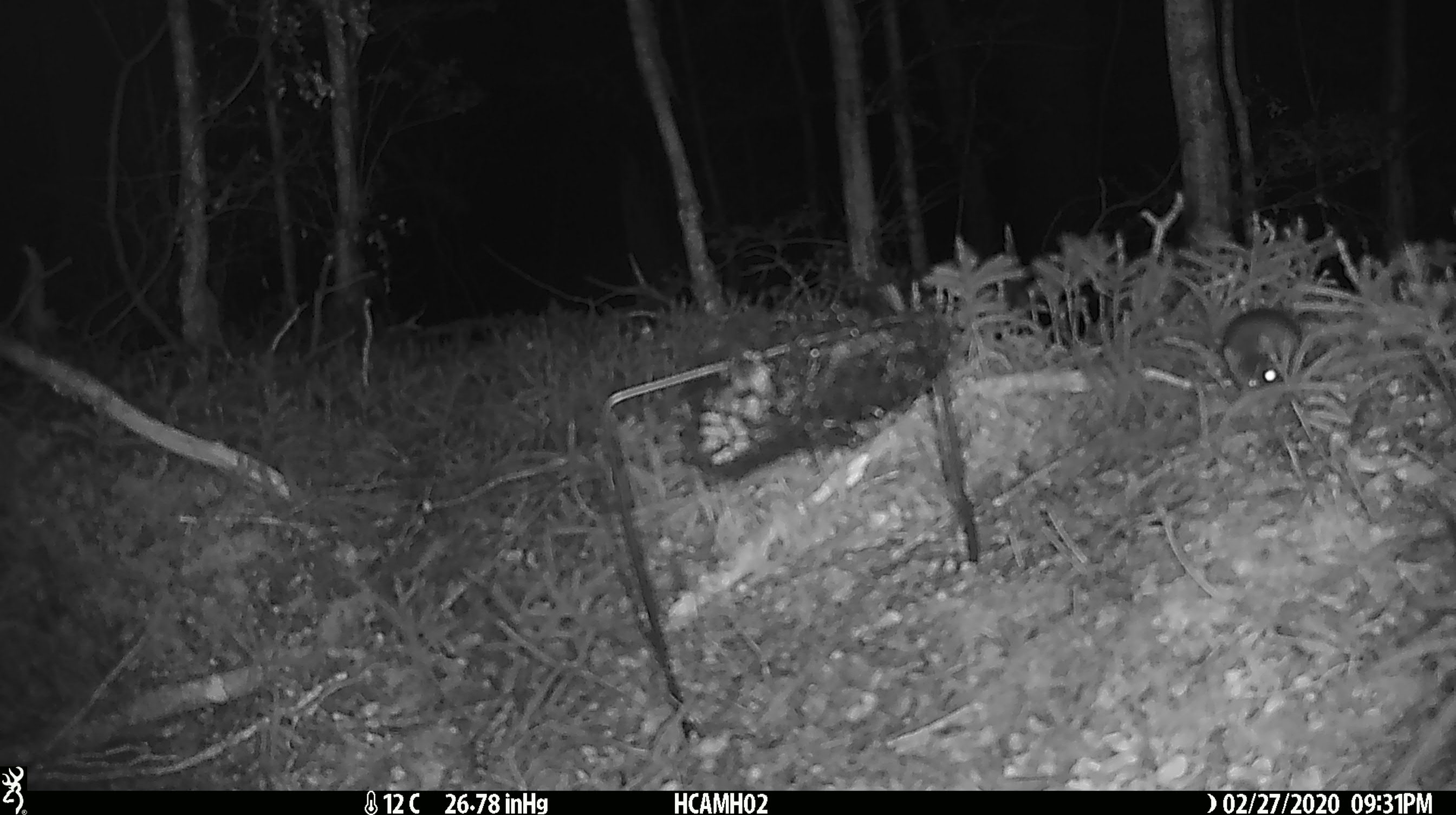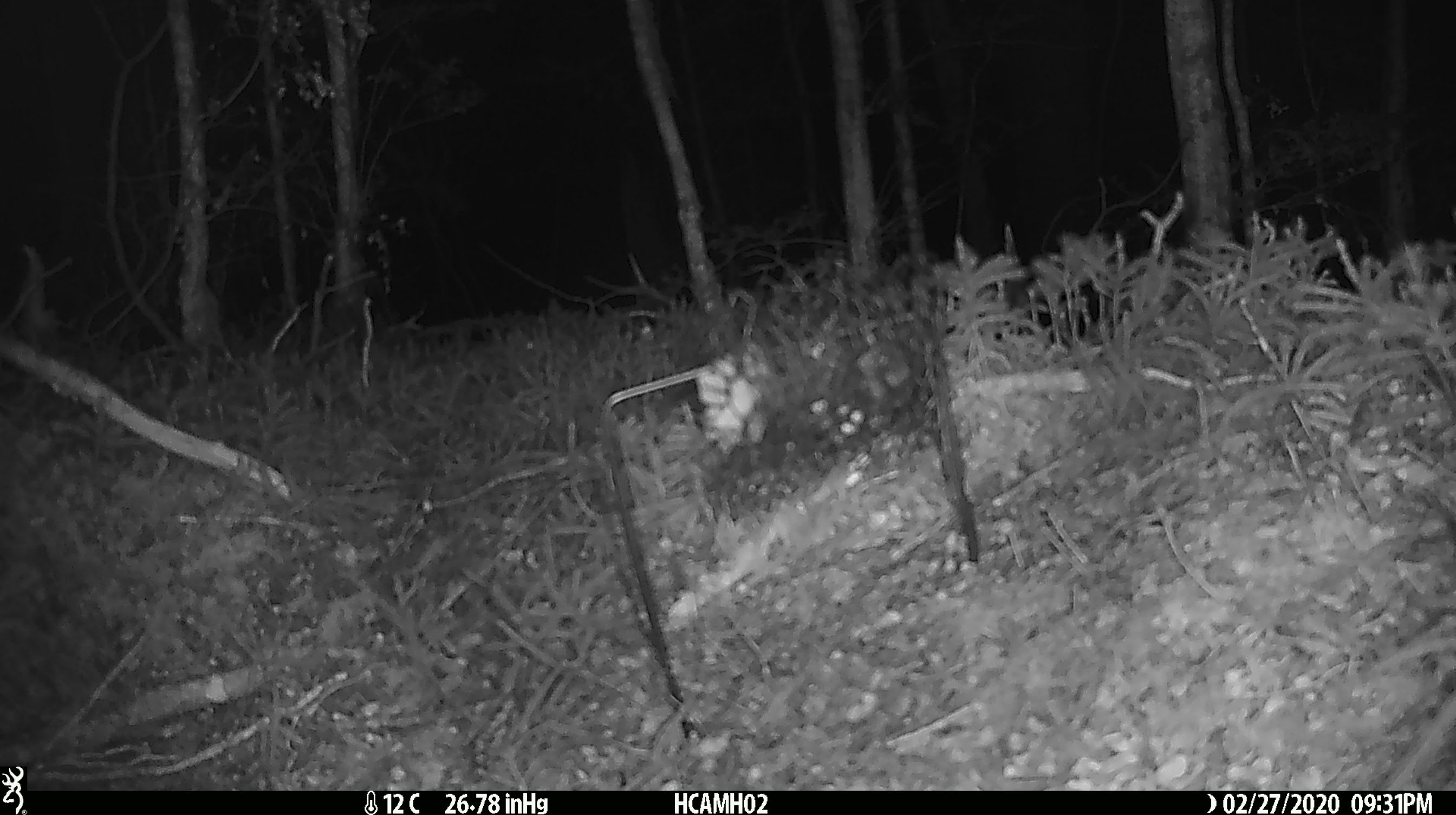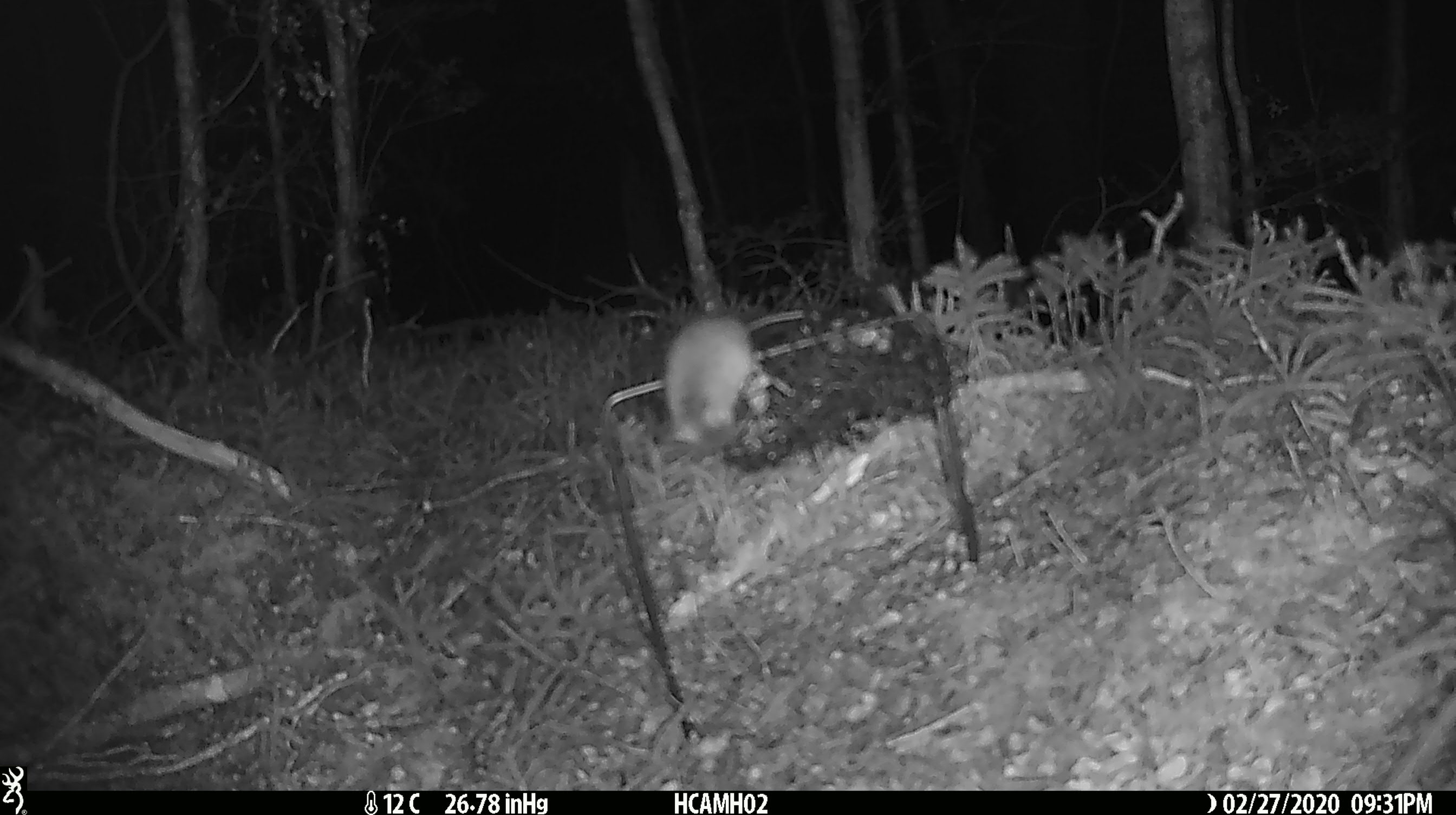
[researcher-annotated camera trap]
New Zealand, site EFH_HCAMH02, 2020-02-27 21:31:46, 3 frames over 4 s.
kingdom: Animalia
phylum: Chordata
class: Mammalia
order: Rodentia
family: Muridae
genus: Mus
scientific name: Mus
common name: mouse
Mouse (Mus).